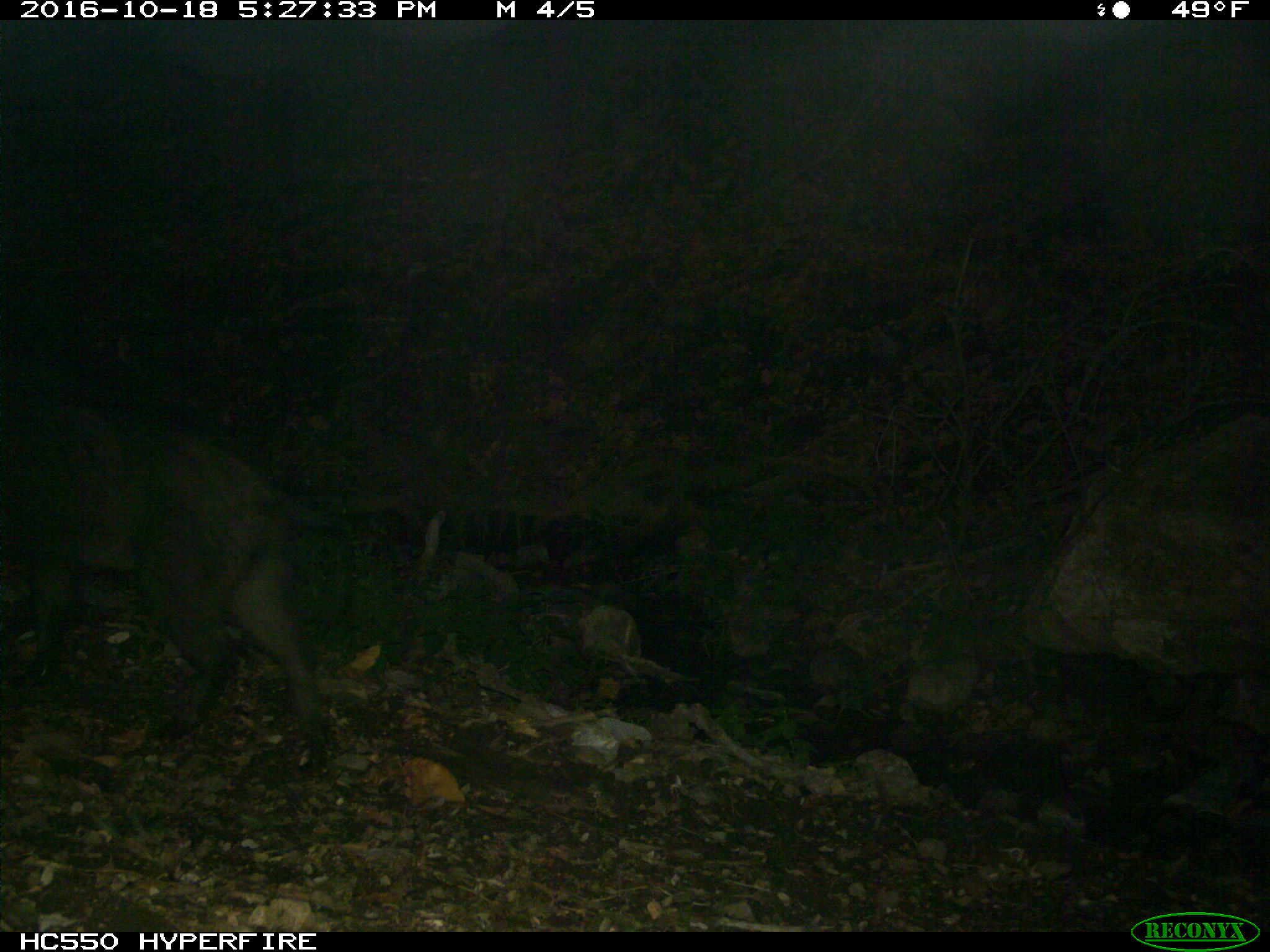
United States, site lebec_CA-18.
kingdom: Animalia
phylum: Chordata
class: Mammalia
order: Artiodactyla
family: Suidae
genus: Sus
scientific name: Sus scrofa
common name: wild boar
Sus scrofa (wild boar).